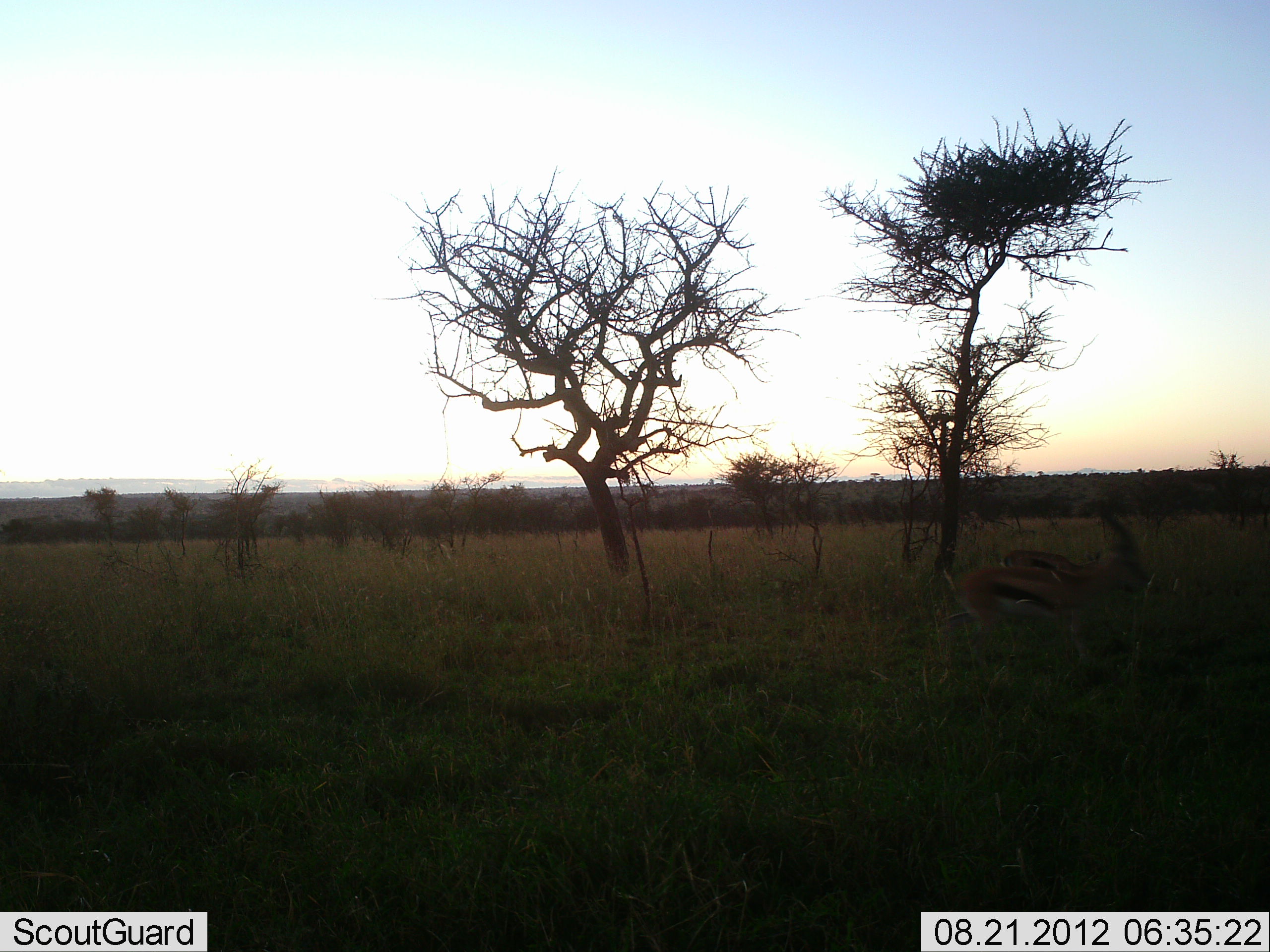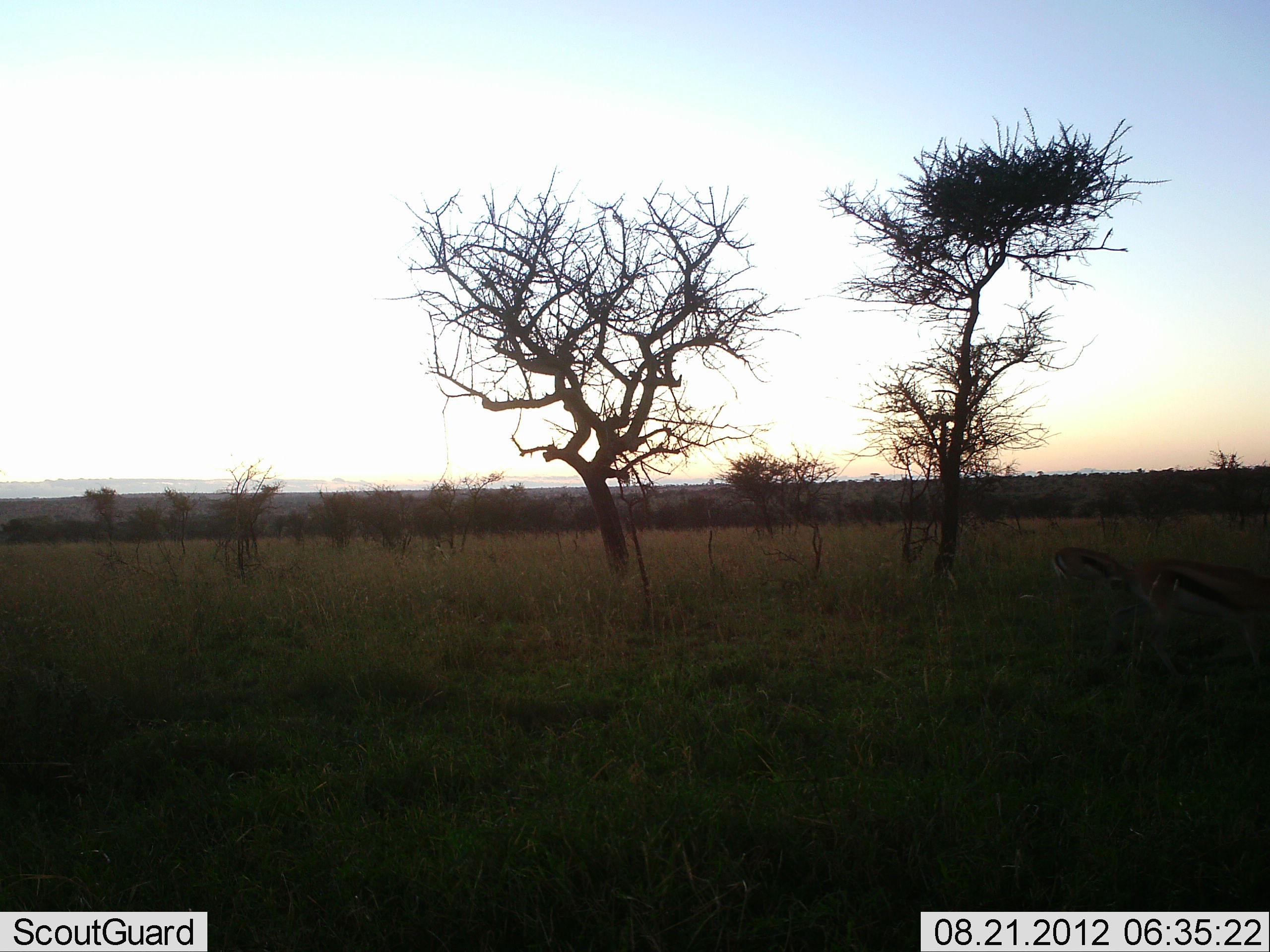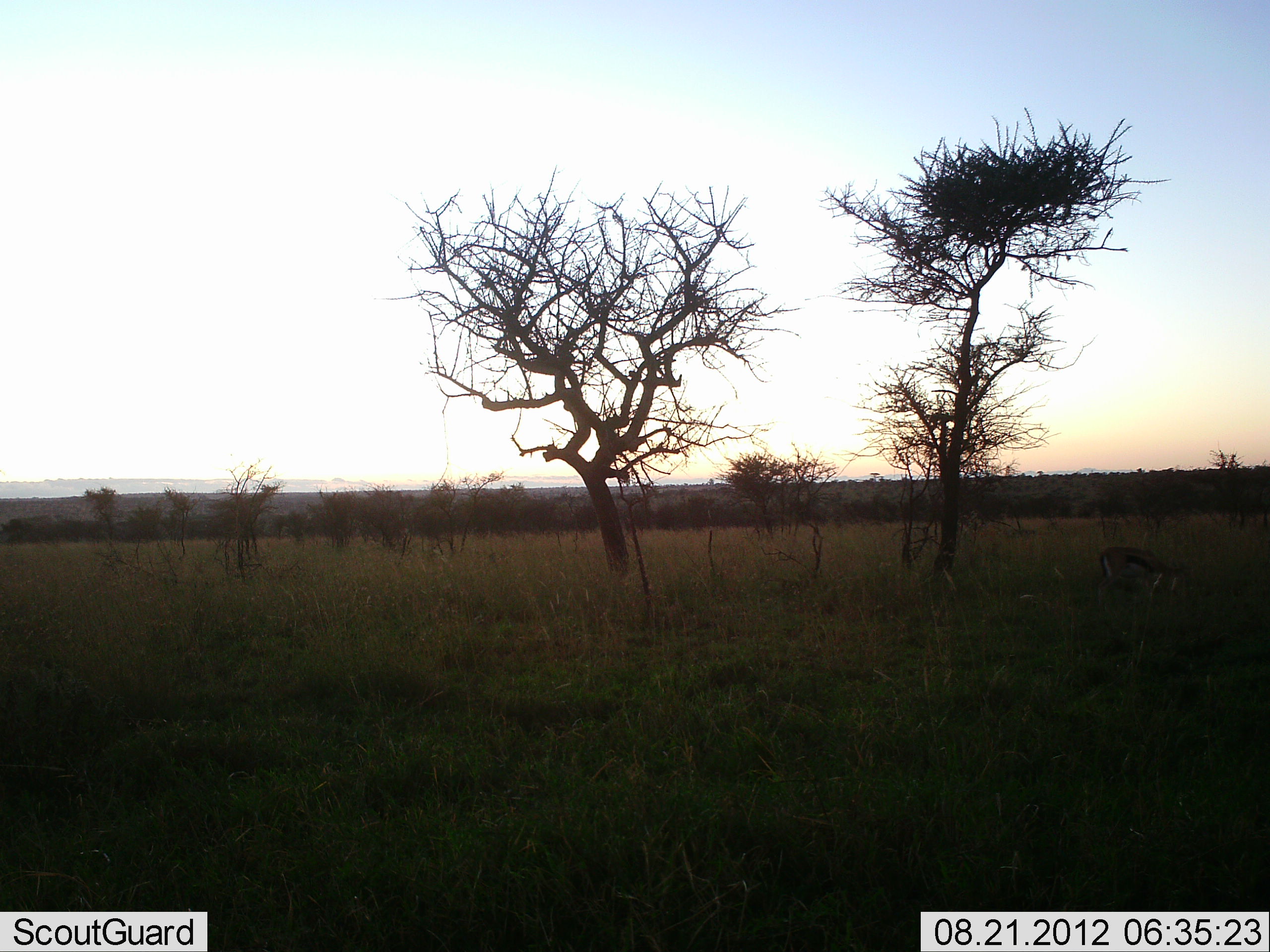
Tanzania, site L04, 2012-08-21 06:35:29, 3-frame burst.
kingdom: Animalia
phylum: Chordata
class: Mammalia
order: Artiodactyla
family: Bovidae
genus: Eudorcas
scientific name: Eudorcas thomsonii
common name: thomson's gazelle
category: gazellethomsons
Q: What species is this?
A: Gazellethomsons (thomson's gazelle) (Eudorcas thomsonii).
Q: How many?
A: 2.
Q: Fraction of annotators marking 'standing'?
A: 0%.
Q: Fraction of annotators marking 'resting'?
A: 0%.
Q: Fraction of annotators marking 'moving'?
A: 90%.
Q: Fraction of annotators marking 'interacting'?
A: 0%.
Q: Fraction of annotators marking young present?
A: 0%.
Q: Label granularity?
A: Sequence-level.